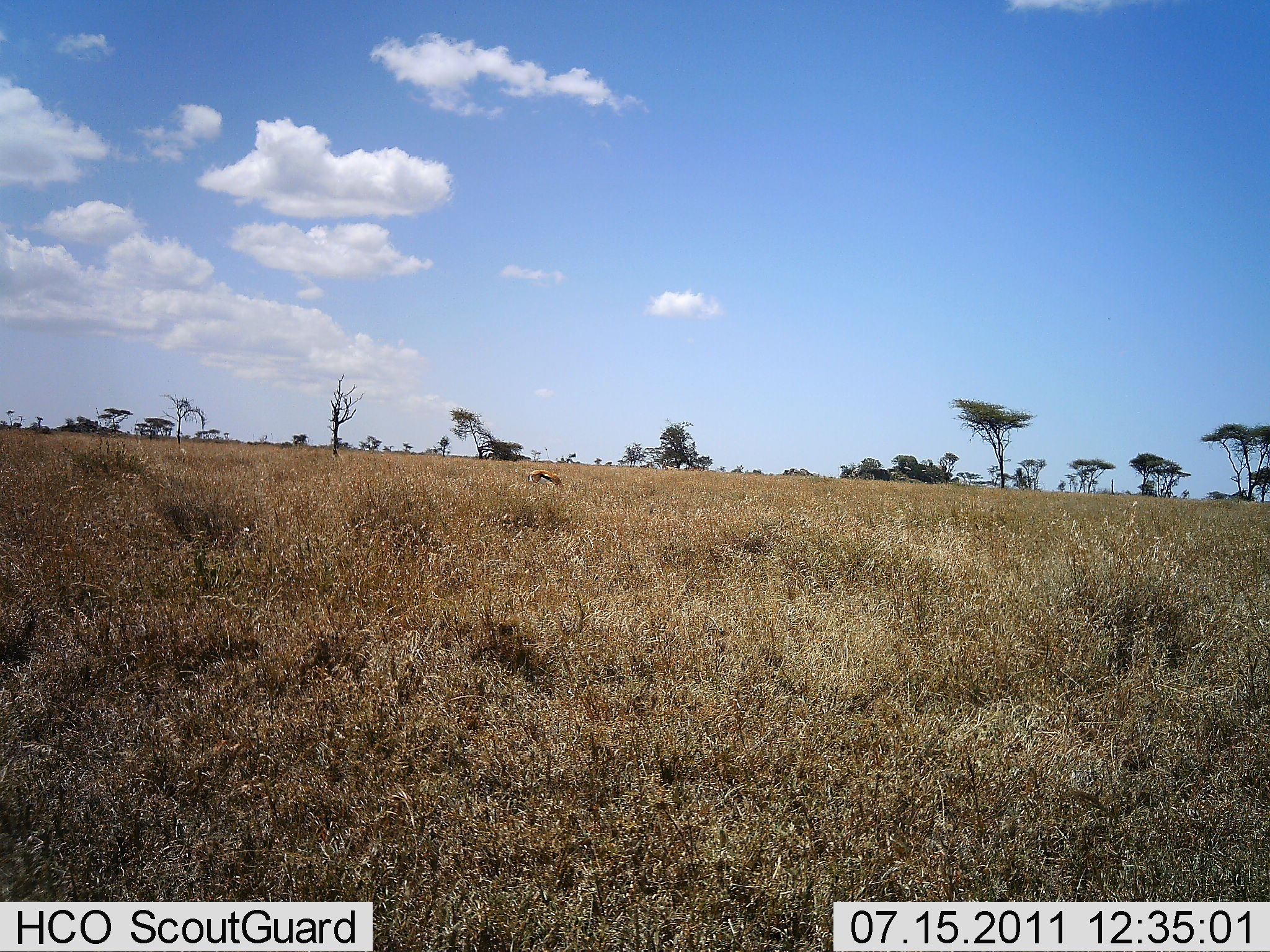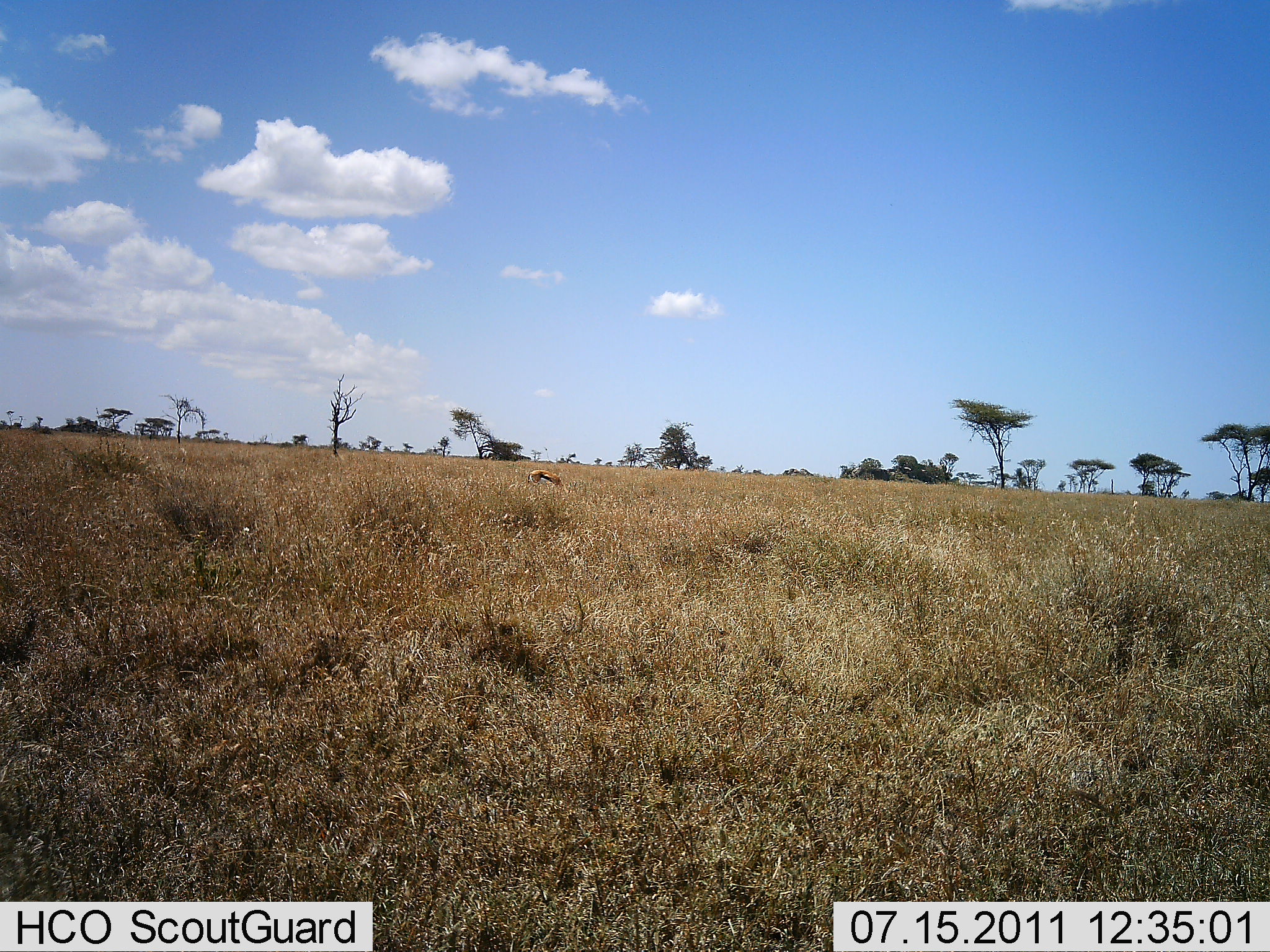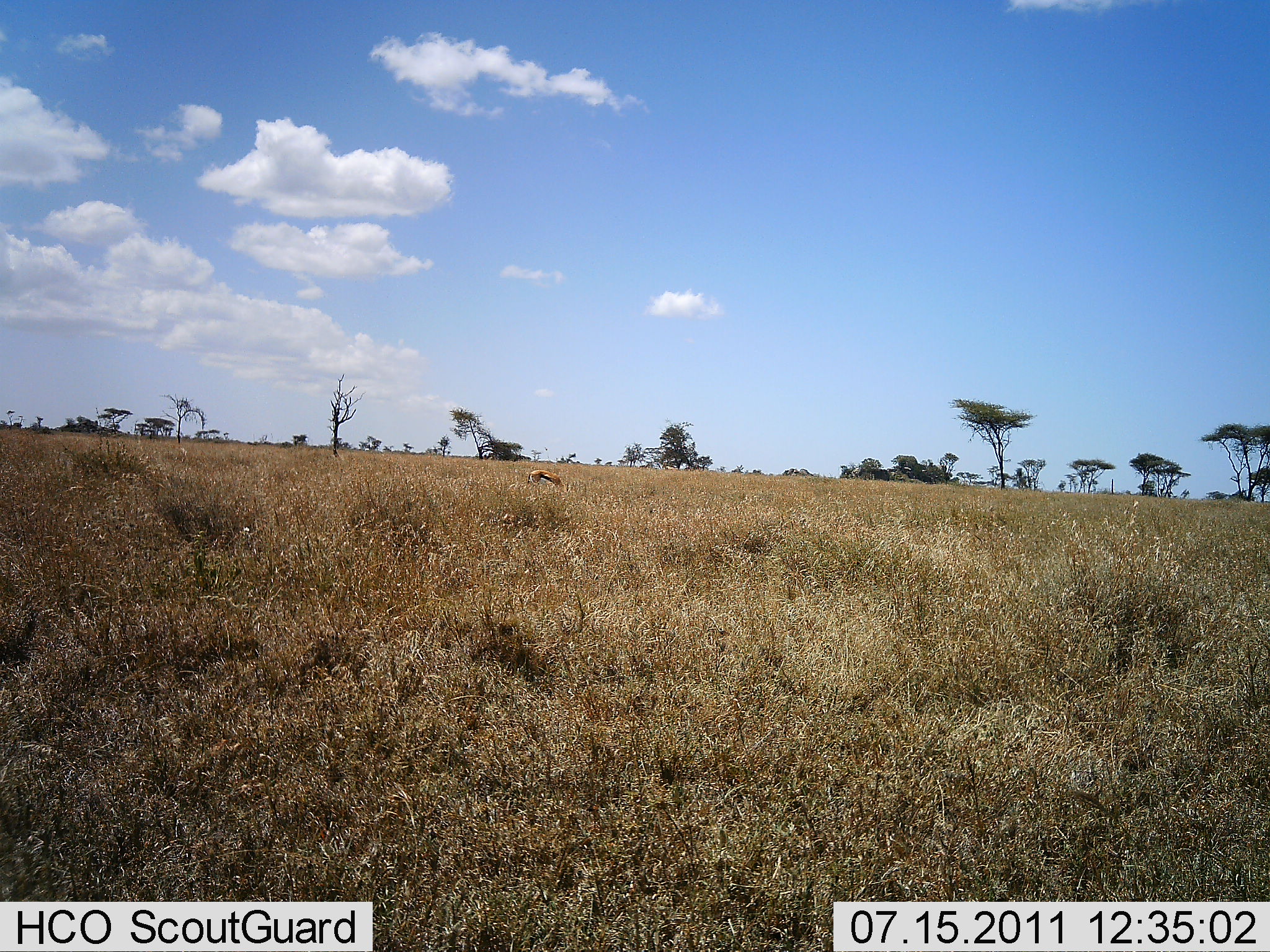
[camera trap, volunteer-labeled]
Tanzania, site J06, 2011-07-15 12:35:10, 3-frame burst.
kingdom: Animalia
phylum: Chordata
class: Mammalia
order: Artiodactyla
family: Bovidae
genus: Eudorcas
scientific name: Eudorcas thomsonii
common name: thomson's gazelle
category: gazellethomsons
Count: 1.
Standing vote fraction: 50%.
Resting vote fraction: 0%.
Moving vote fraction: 0%.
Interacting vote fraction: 0%.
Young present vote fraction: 0%.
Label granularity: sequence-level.